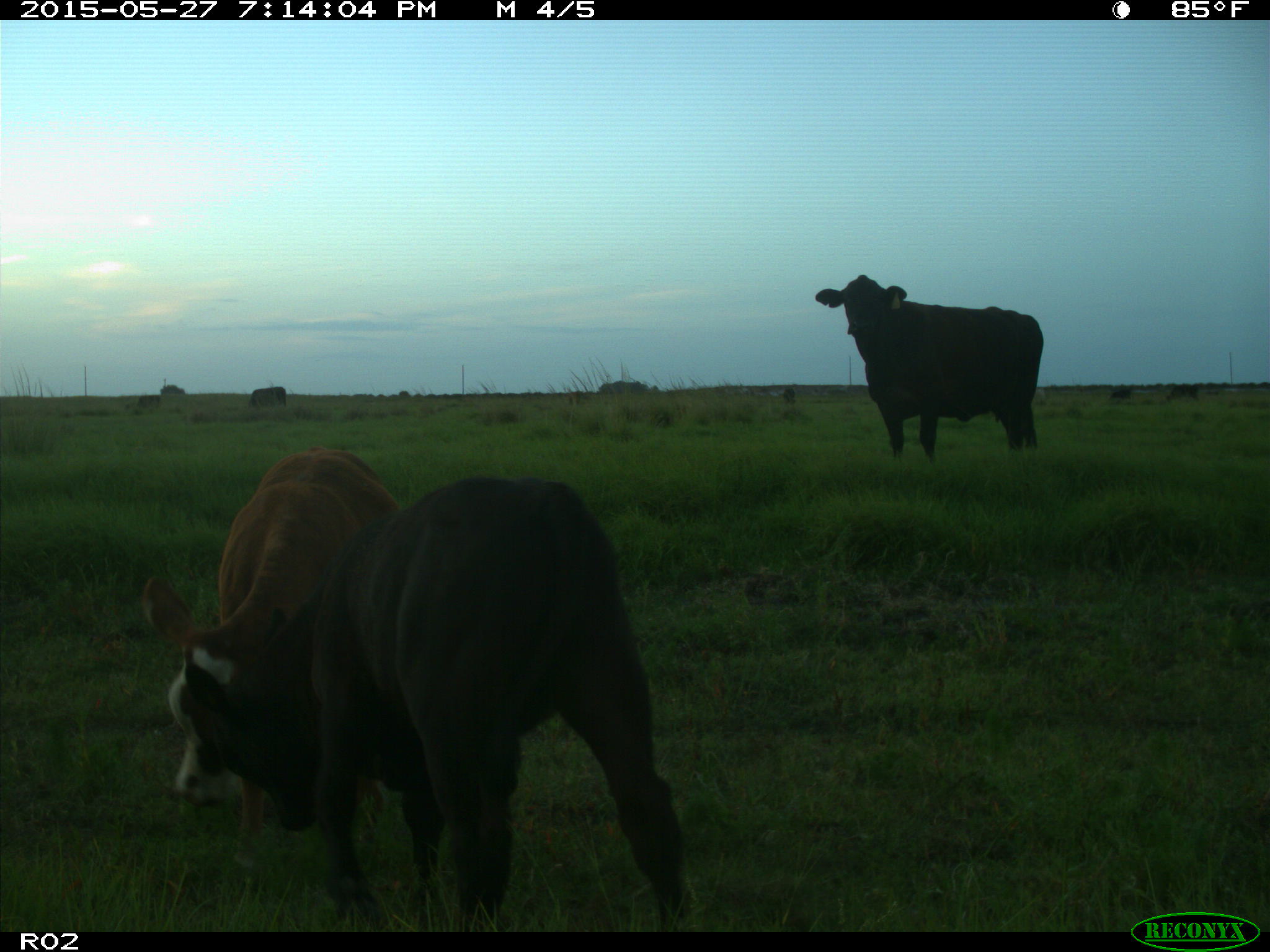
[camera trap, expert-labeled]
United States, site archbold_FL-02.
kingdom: Animalia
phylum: Chordata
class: Mammalia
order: Artiodactyla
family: Bovidae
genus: Bos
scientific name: Bos taurus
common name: domestic cow